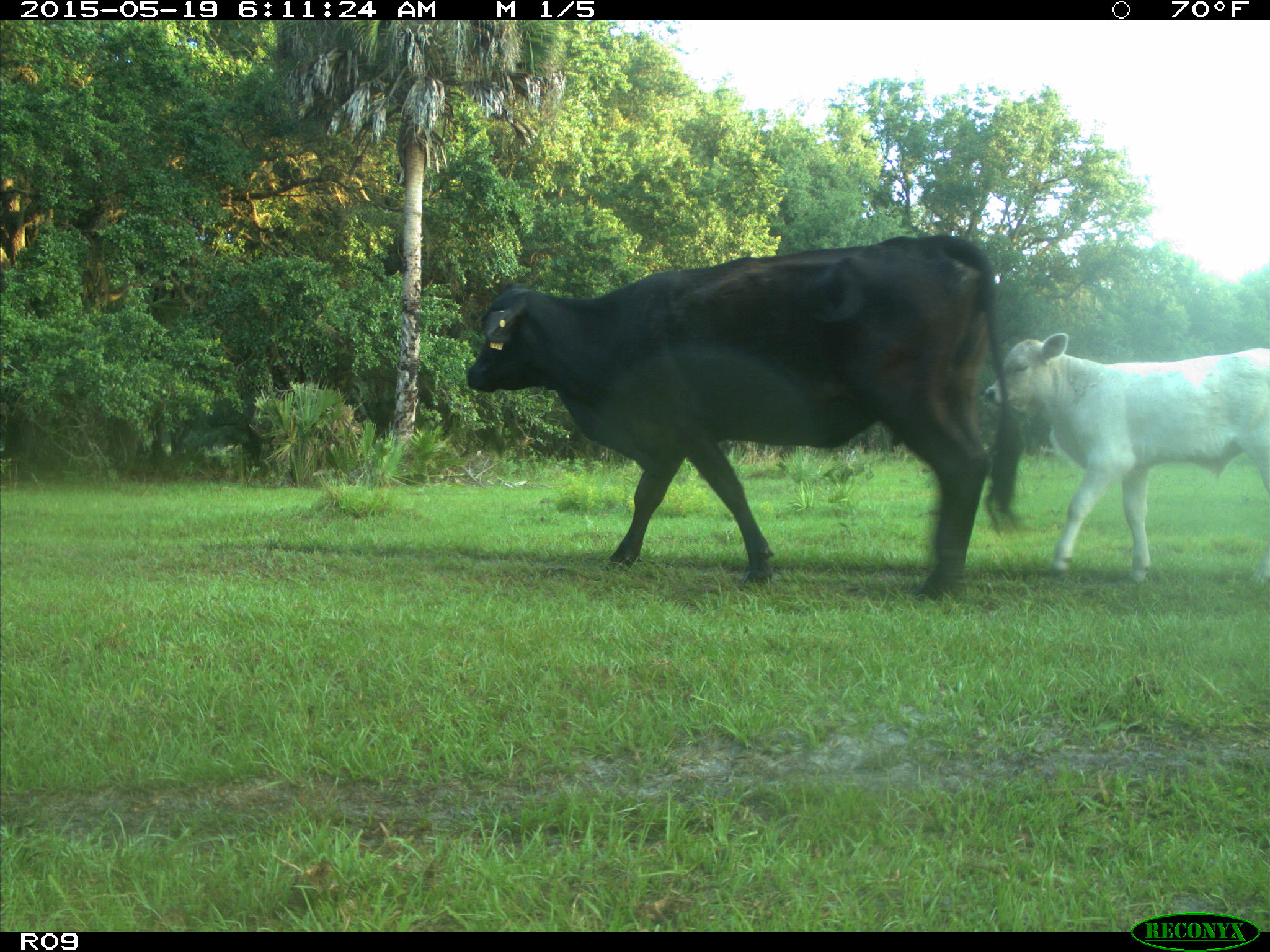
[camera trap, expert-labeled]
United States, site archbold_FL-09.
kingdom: Animalia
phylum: Chordata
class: Mammalia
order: Artiodactyla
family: Bovidae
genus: Bos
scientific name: Bos taurus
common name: domestic cow